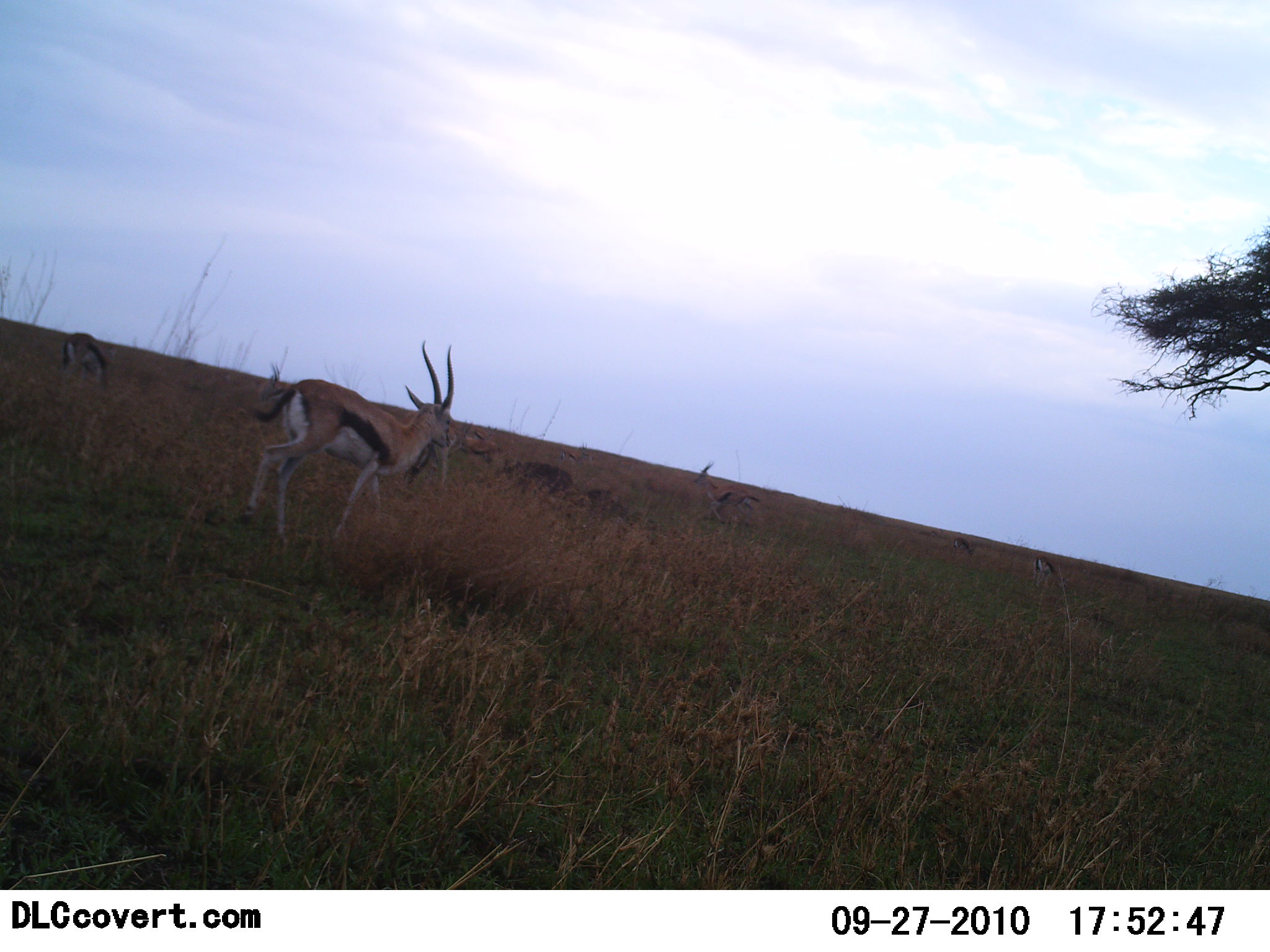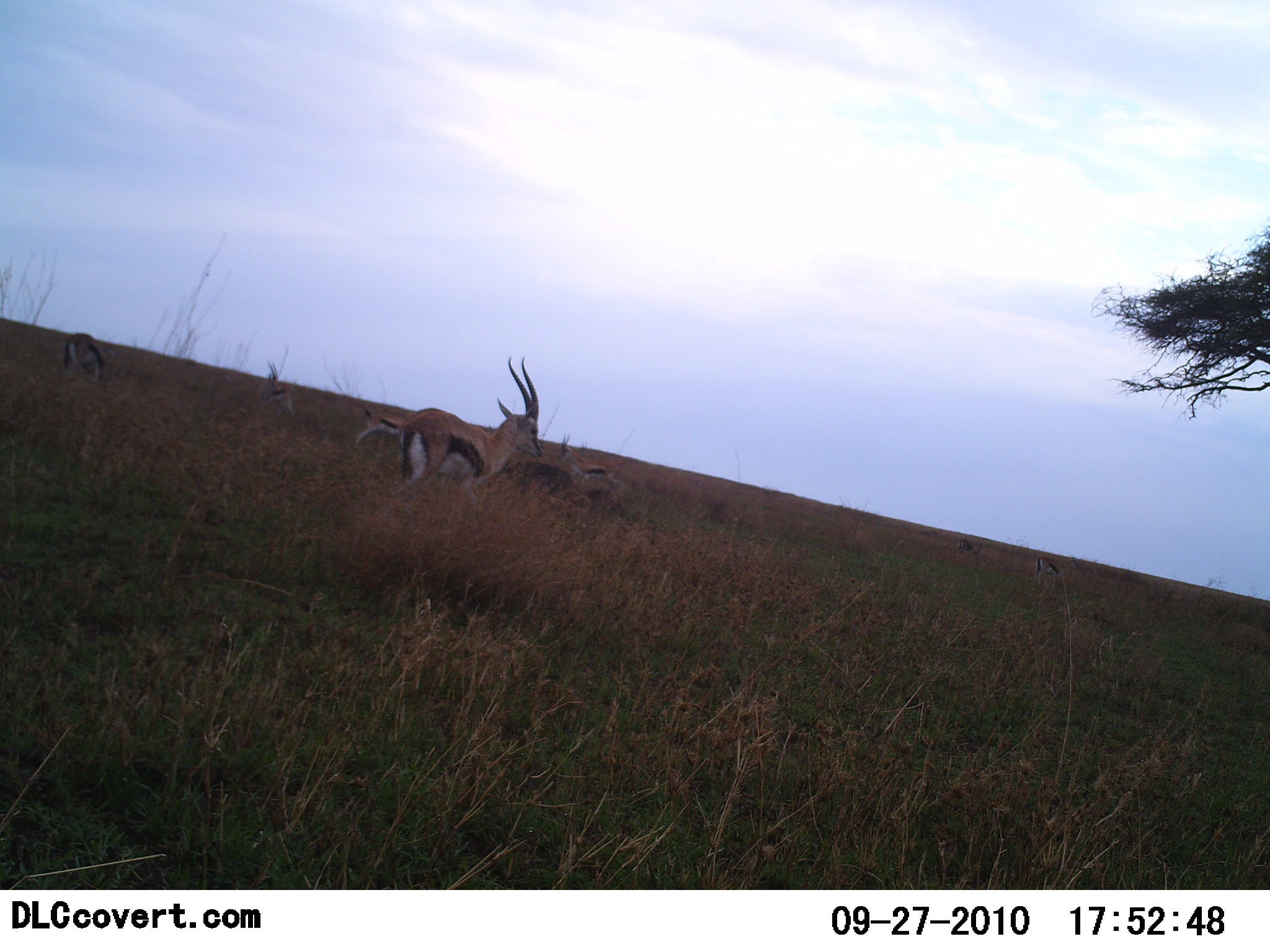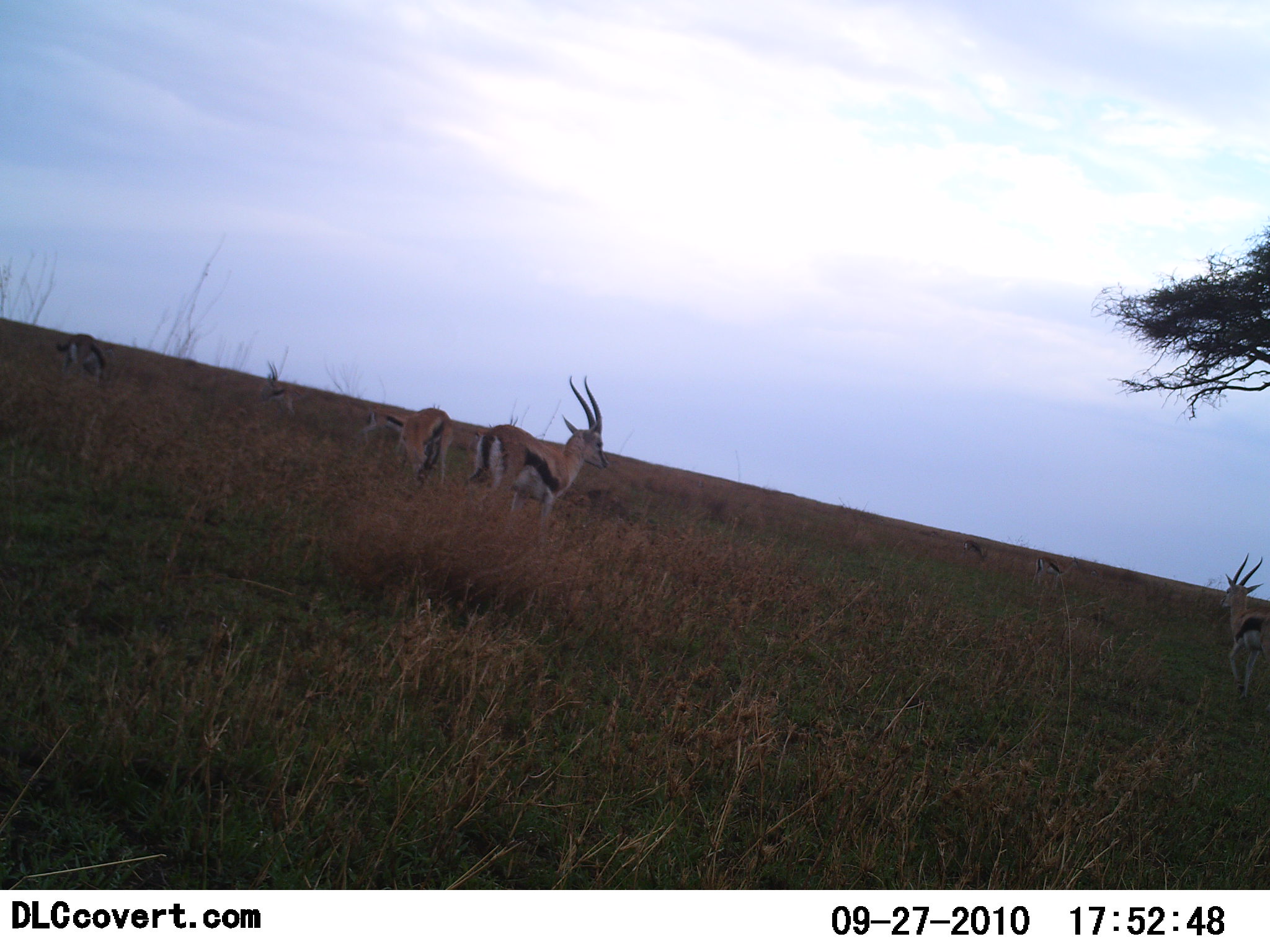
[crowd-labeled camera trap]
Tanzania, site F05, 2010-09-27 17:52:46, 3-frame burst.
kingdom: Animalia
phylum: Chordata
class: Mammalia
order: Artiodactyla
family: Bovidae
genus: Eudorcas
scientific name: Eudorcas thomsonii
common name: thomson's gazelle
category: gazellethomsons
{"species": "gazellethomsons (thomson's gazelle) (Eudorcas thomsonii)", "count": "6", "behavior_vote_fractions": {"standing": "50%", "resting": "0%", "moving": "75%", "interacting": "0%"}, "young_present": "0%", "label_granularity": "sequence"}